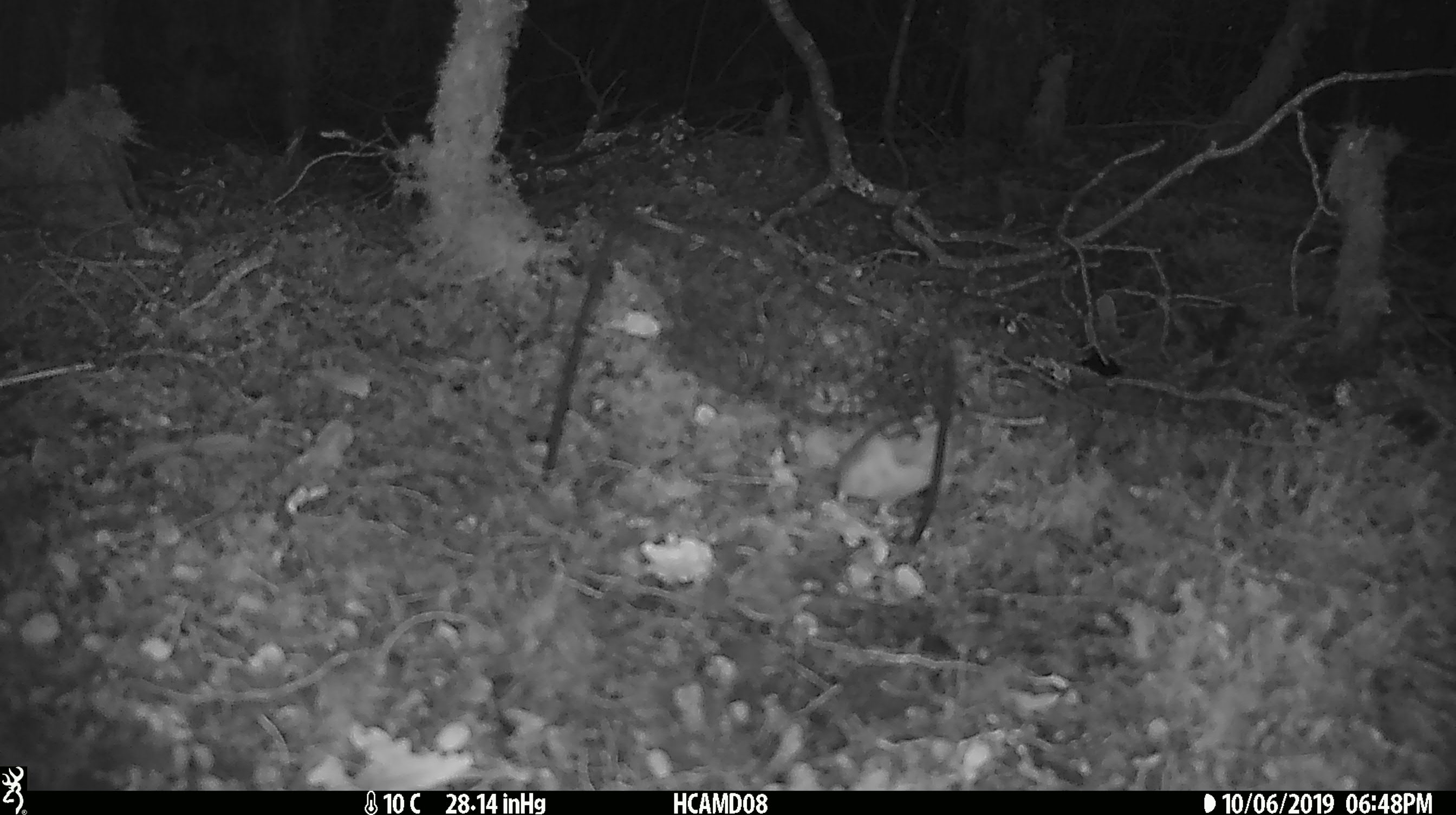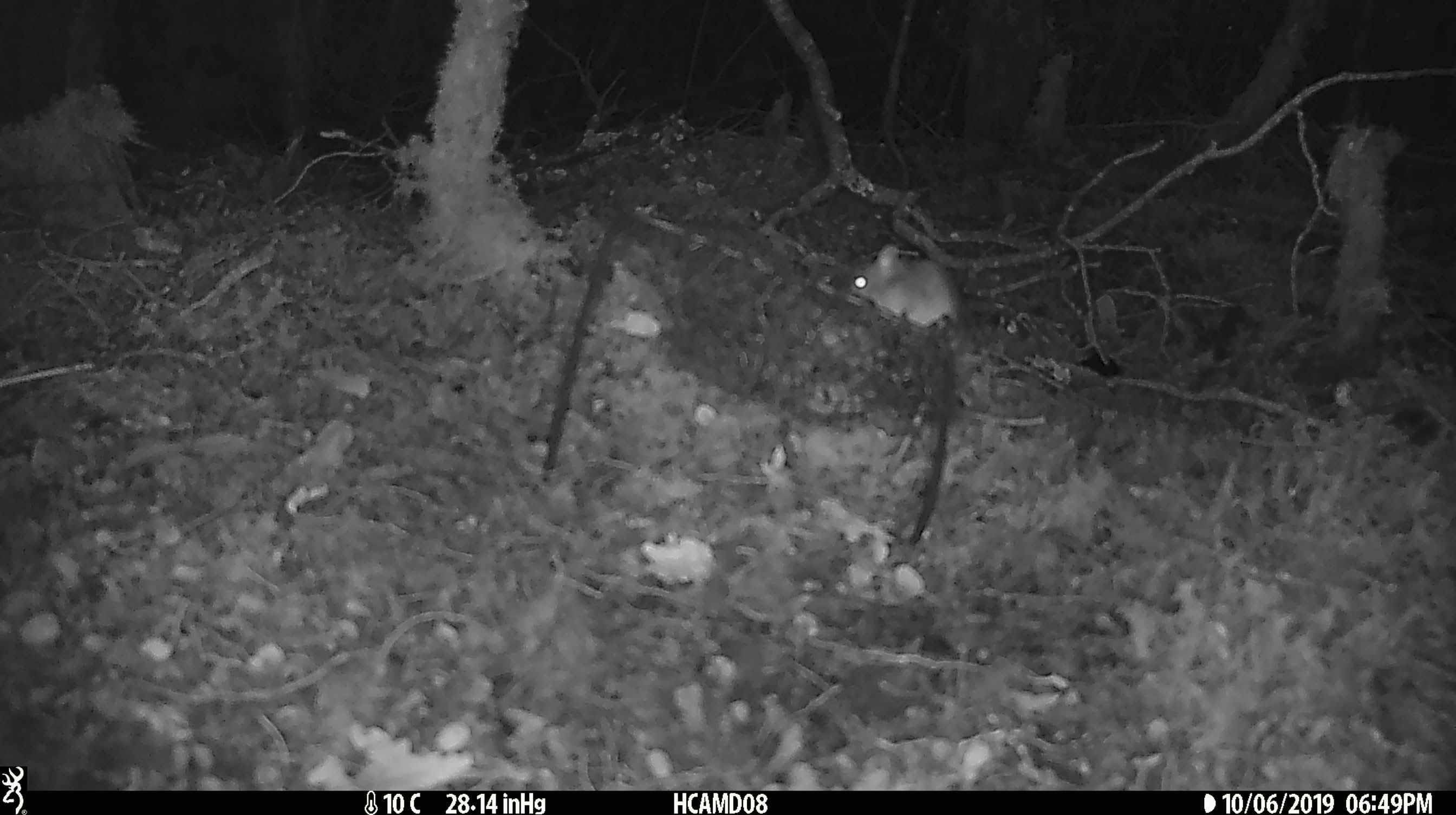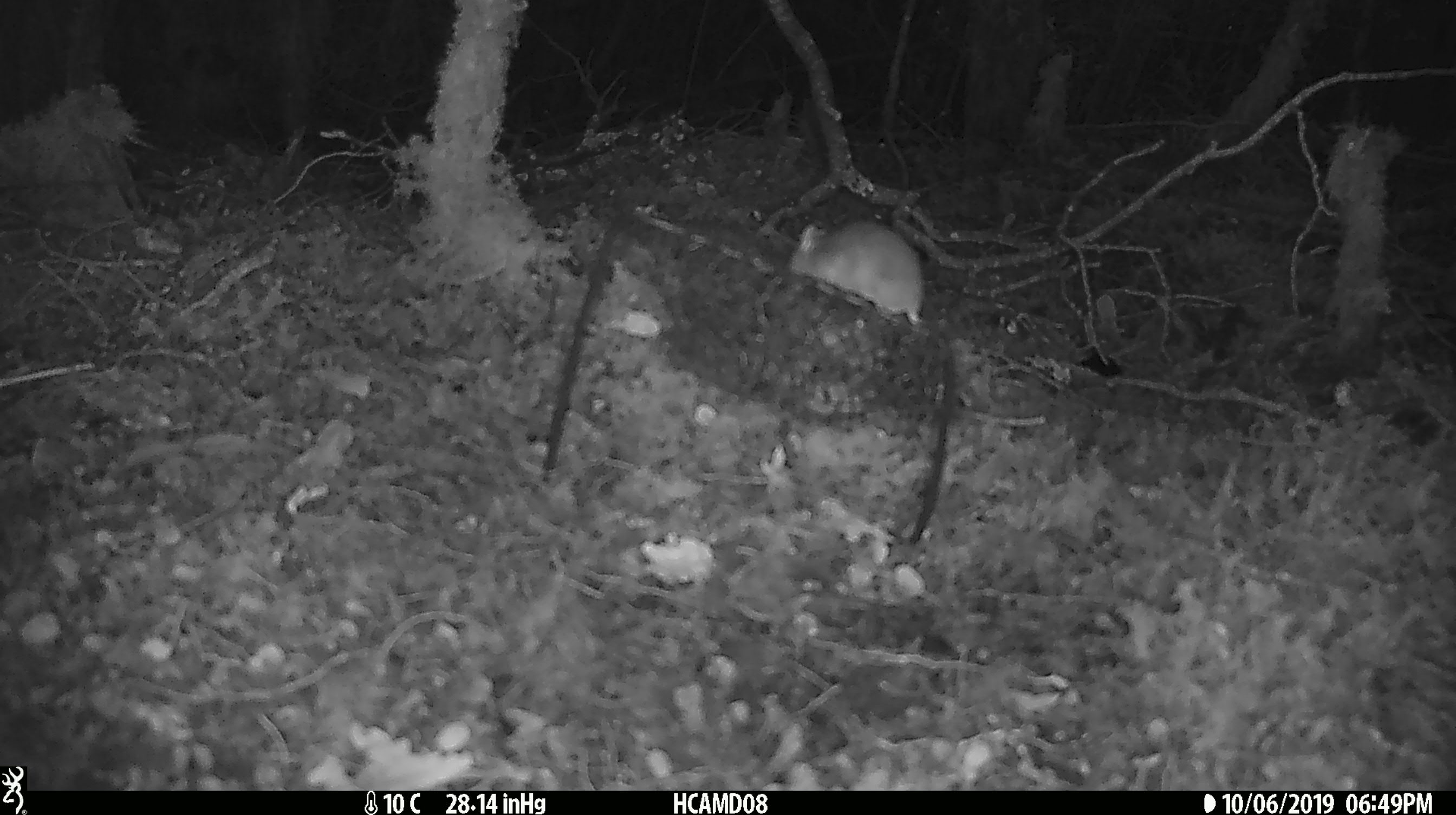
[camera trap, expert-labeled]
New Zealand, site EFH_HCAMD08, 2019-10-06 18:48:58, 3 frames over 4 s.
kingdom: Animalia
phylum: Chordata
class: Mammalia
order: Rodentia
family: Muridae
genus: Mus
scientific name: Mus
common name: mouse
Mouse (Mus).